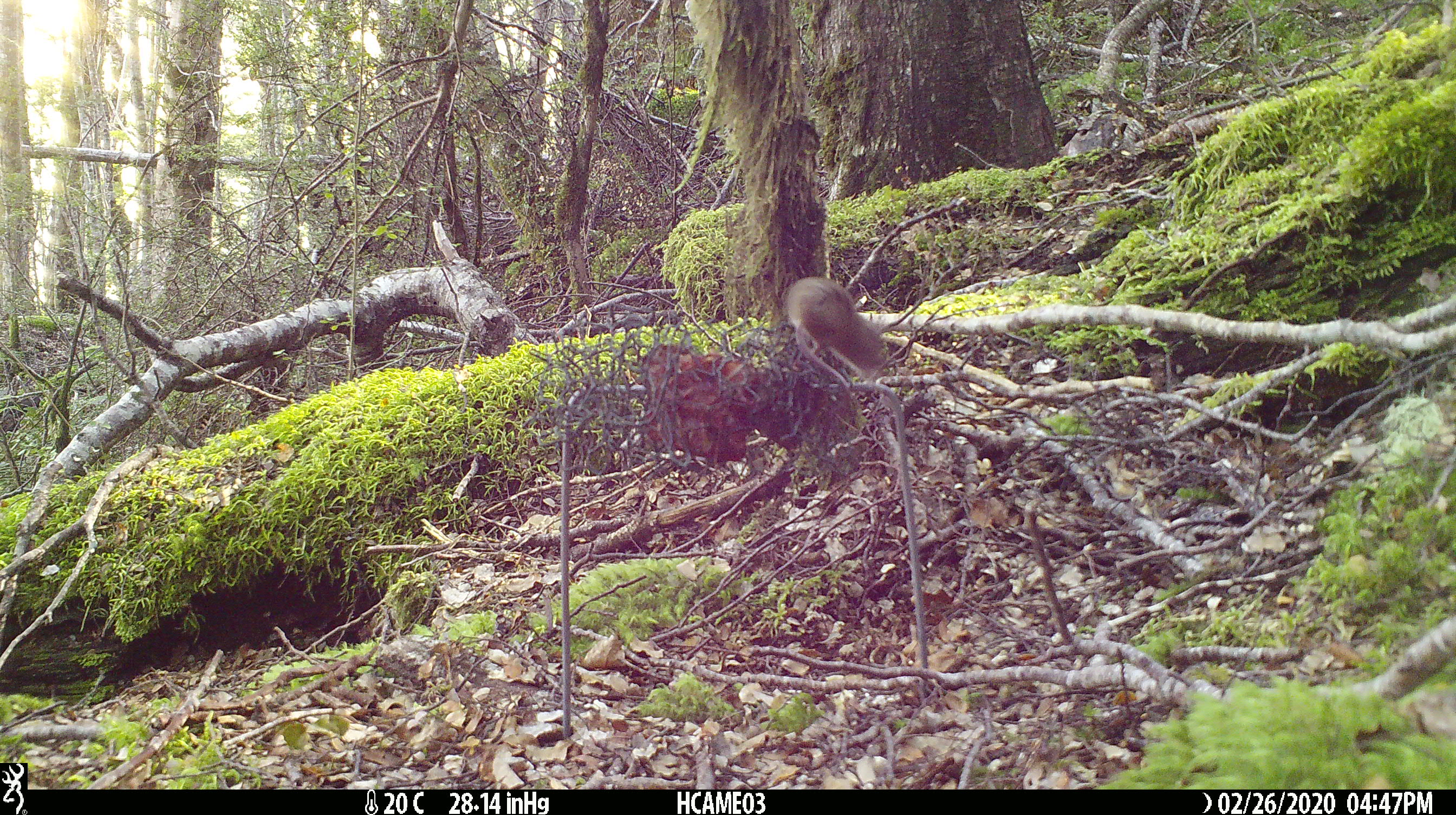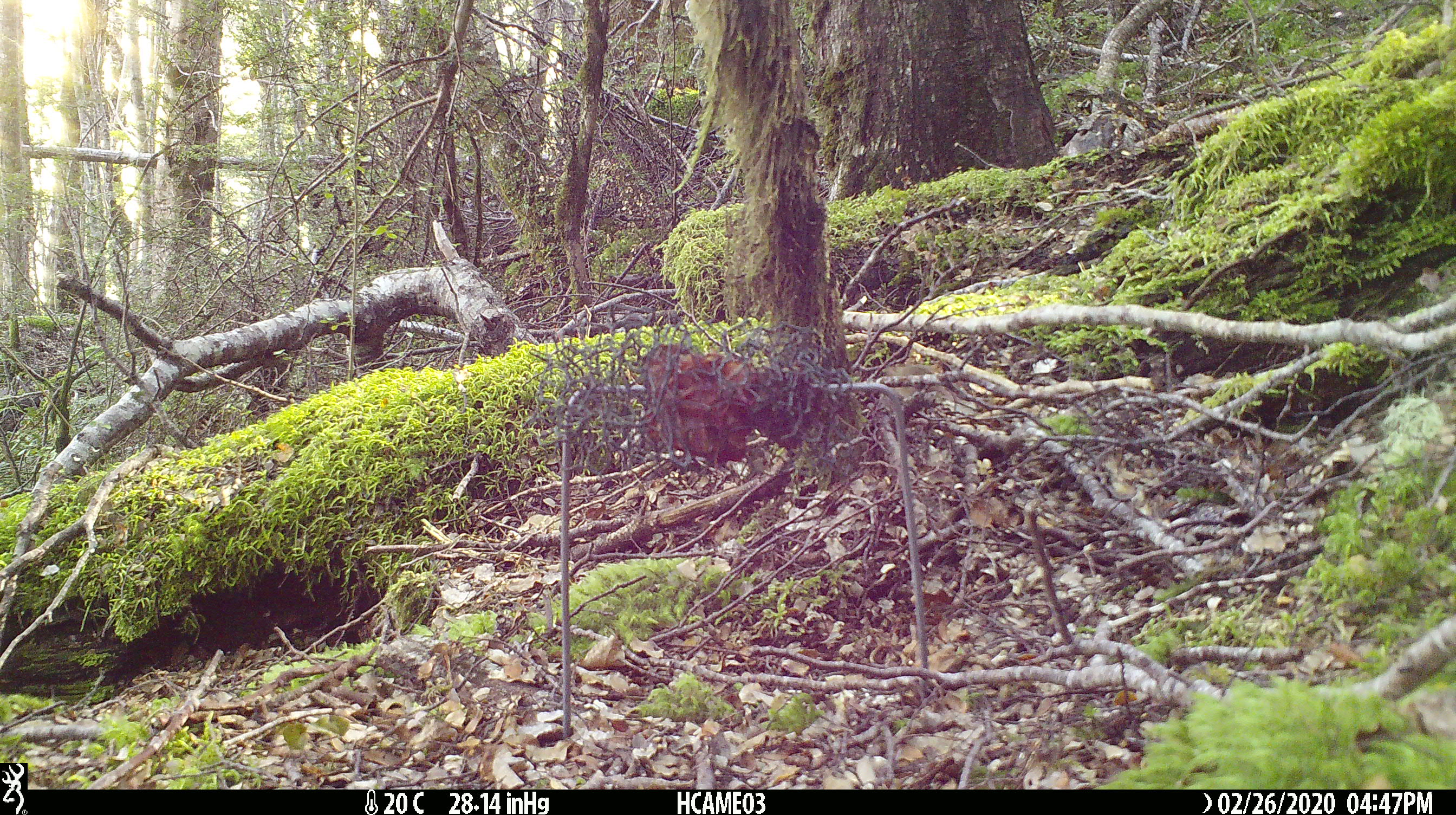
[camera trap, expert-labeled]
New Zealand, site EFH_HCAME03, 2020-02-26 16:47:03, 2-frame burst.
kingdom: Animalia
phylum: Chordata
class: Mammalia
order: Rodentia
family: Muridae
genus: Mus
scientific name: Mus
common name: mouse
Mouse (Mus).